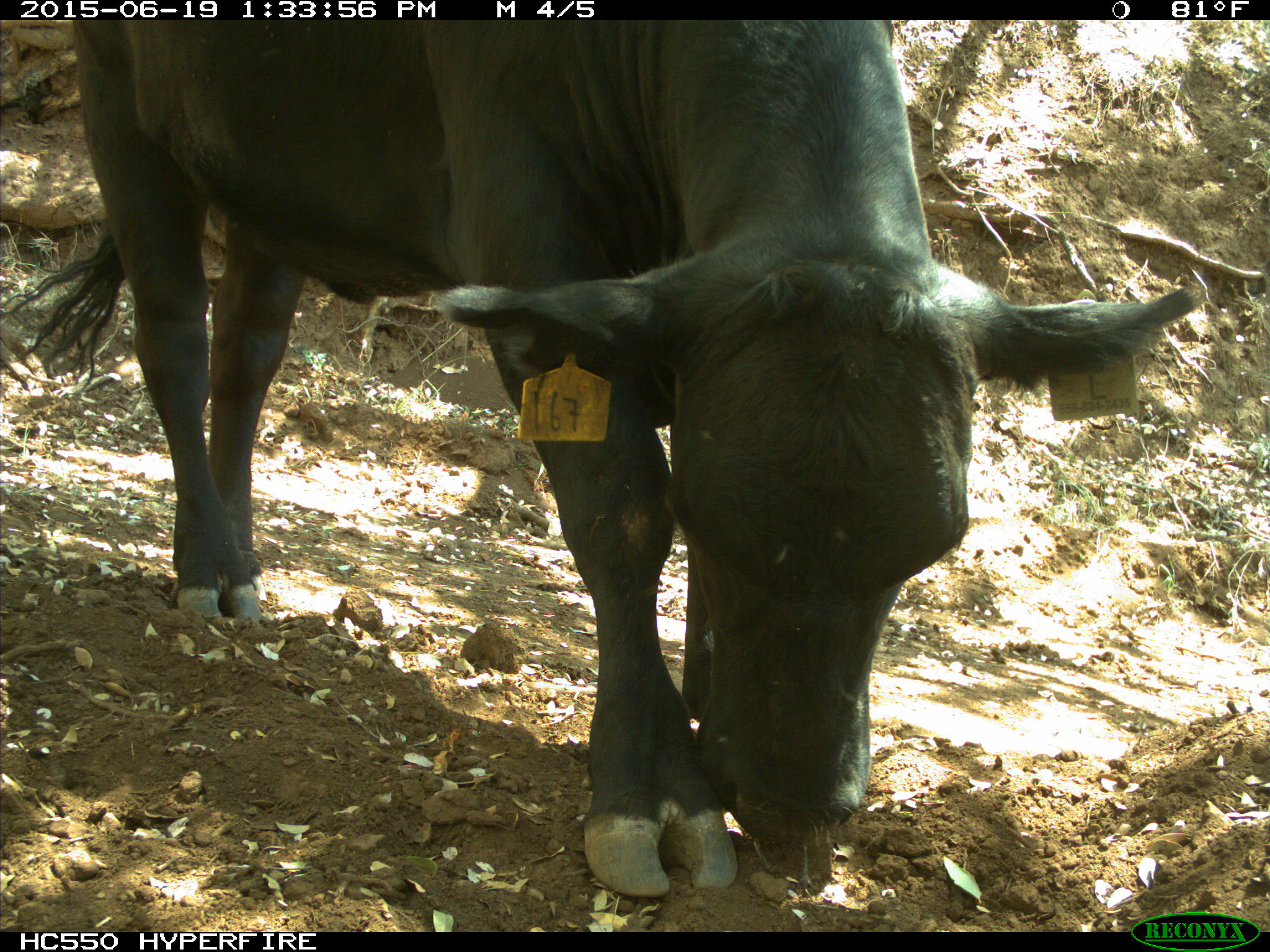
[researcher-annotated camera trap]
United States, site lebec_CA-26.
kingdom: Animalia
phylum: Chordata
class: Mammalia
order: Artiodactyla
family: Bovidae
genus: Bos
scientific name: Bos taurus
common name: domestic cow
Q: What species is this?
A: Bos taurus (domestic cow).